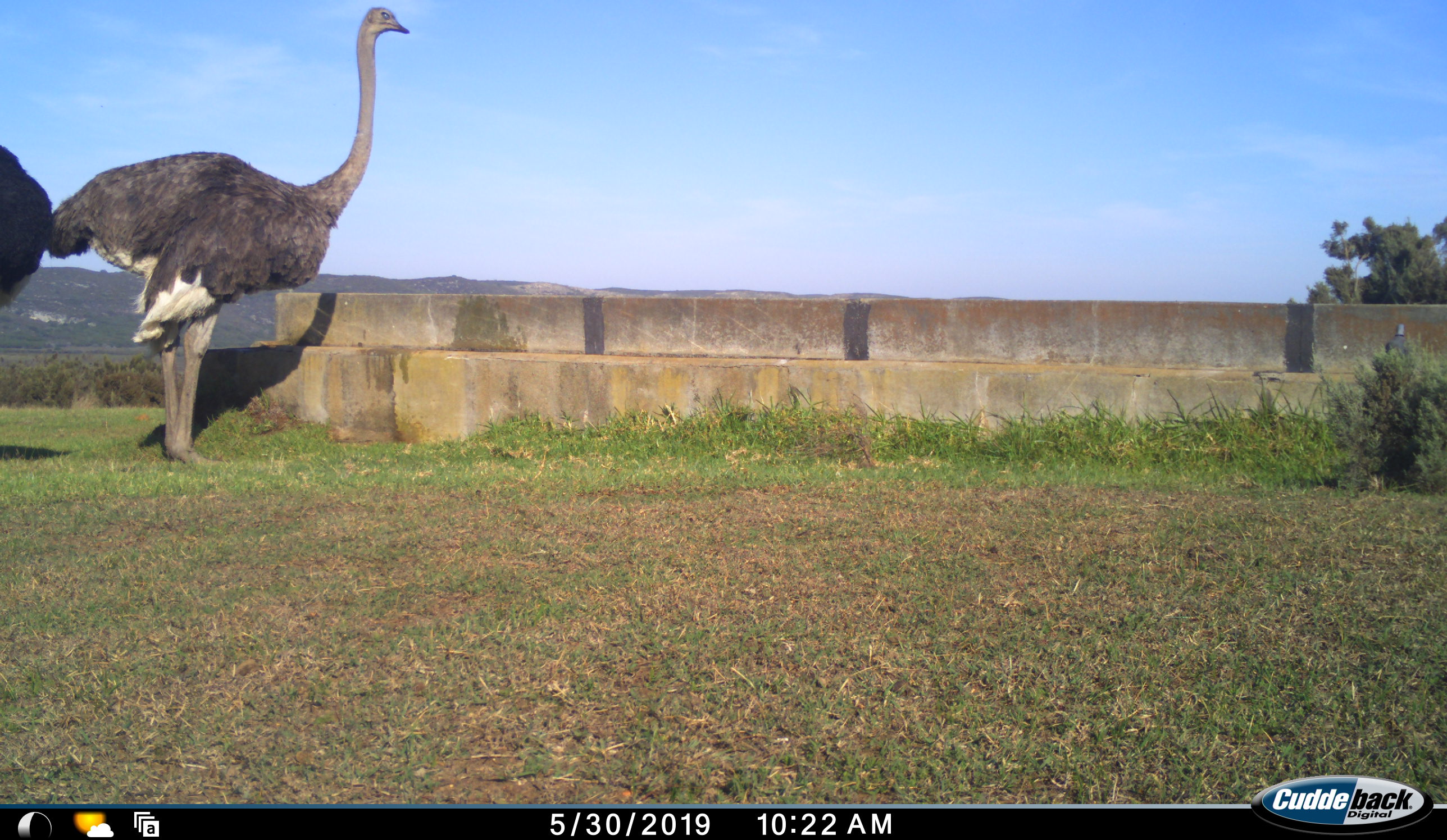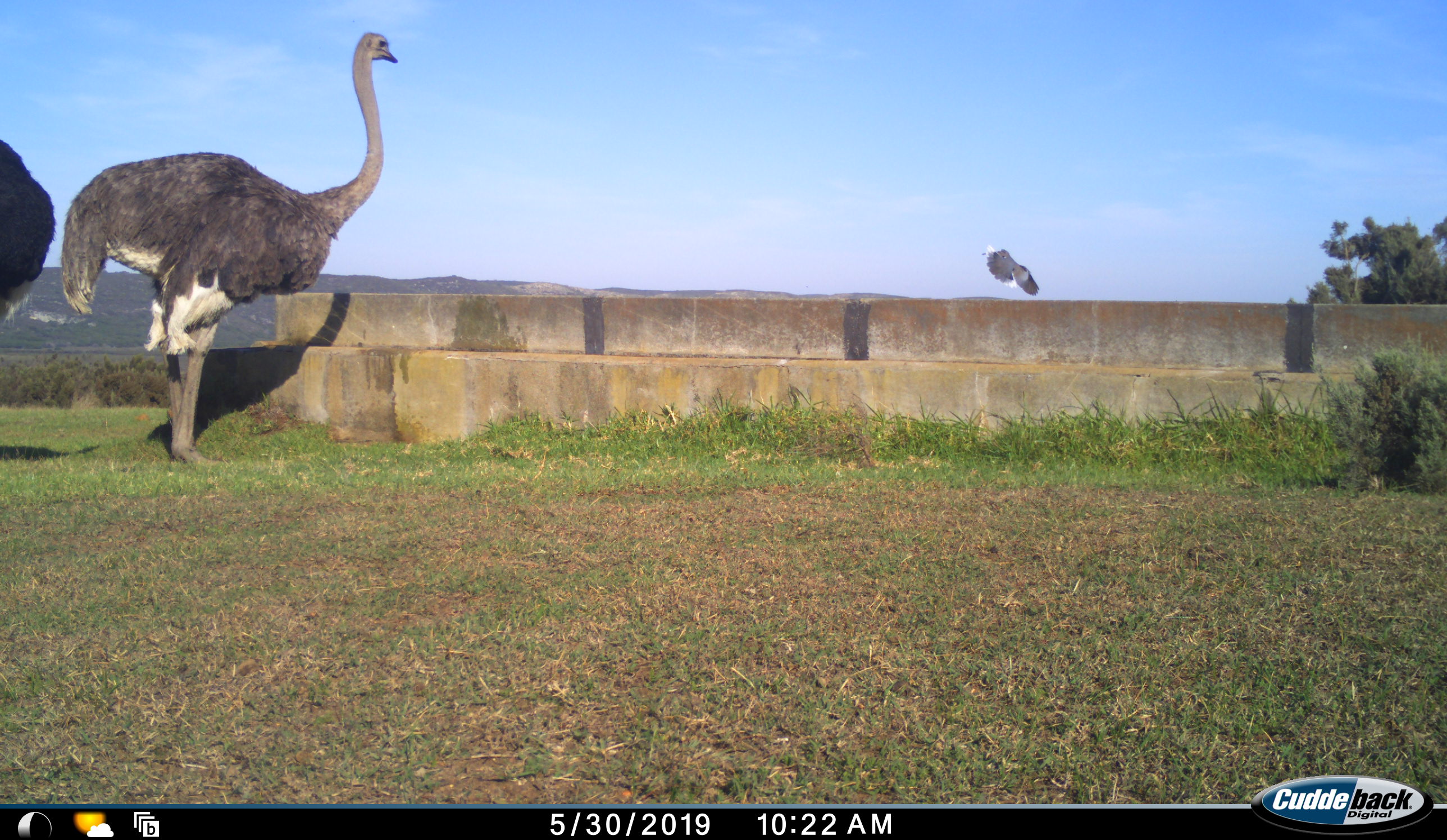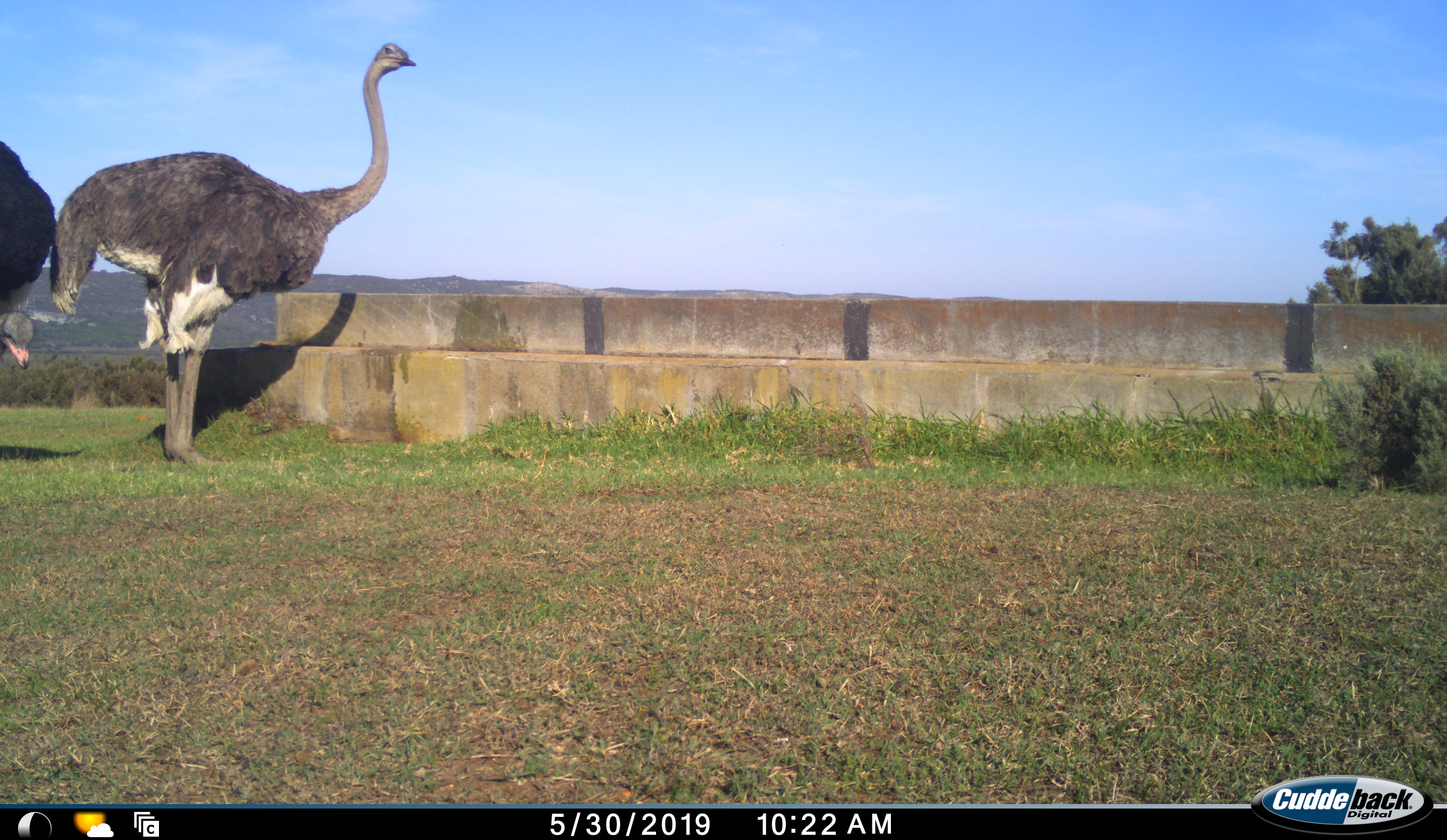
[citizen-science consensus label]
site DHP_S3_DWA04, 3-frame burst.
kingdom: Animalia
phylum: Chordata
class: Aves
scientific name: Aves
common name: bird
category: birdother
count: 1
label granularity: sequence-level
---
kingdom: Animalia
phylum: Chordata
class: Aves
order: Struthioniformes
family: Struthionidae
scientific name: Struthionidae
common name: ostrich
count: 2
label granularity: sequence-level